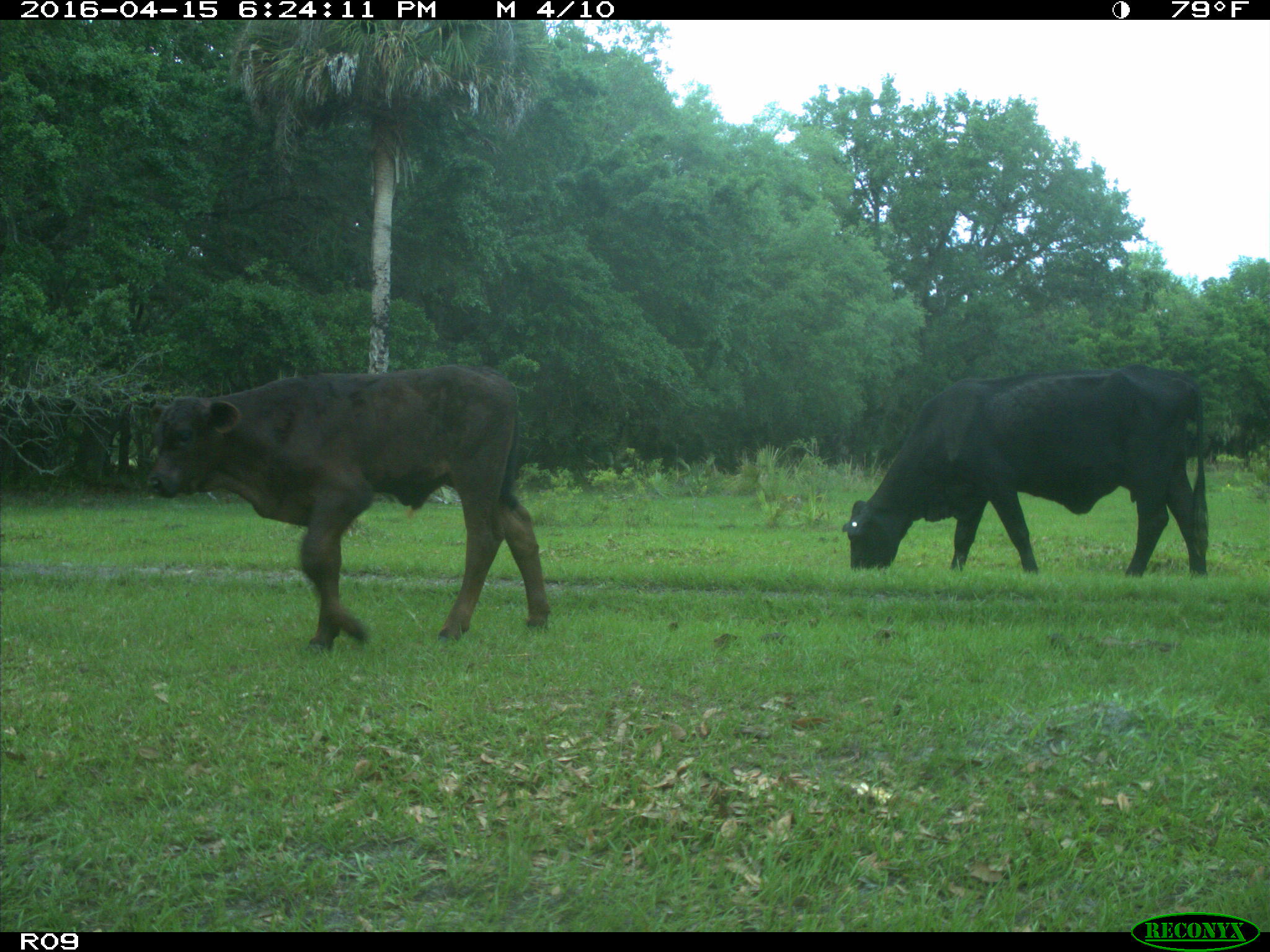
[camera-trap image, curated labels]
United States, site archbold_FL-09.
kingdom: Animalia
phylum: Chordata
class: Mammalia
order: Artiodactyla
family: Bovidae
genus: Bos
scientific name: Bos taurus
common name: domestic cow